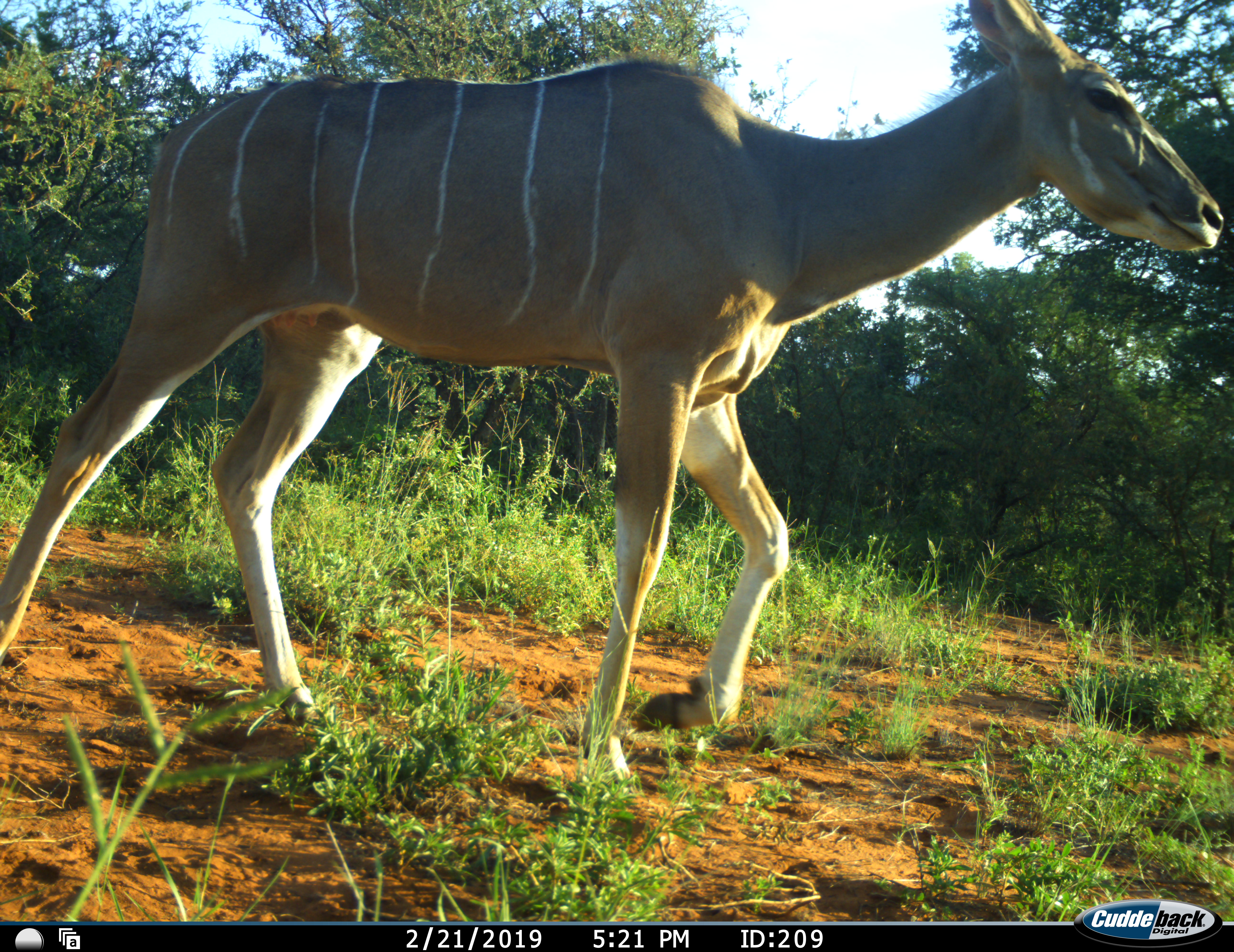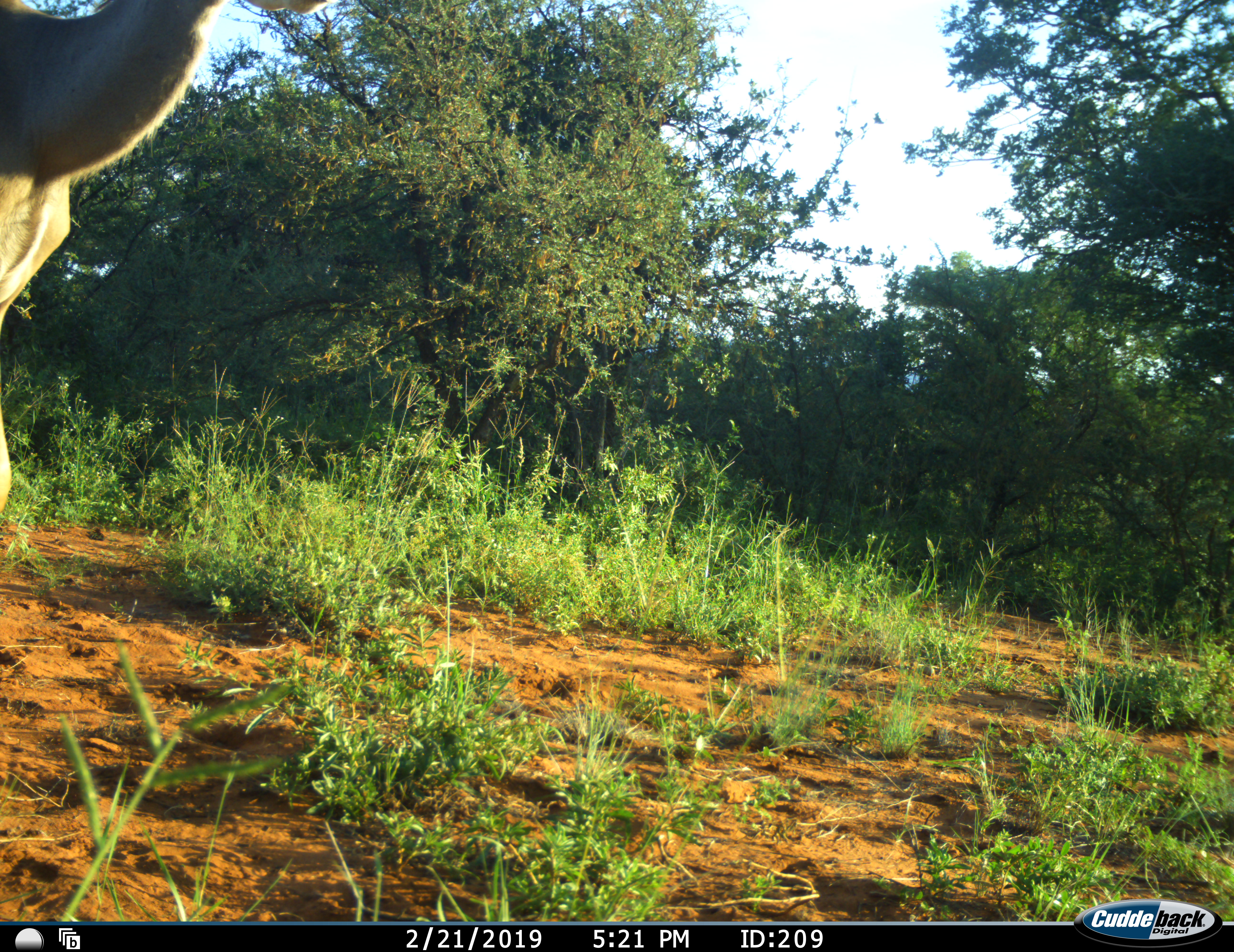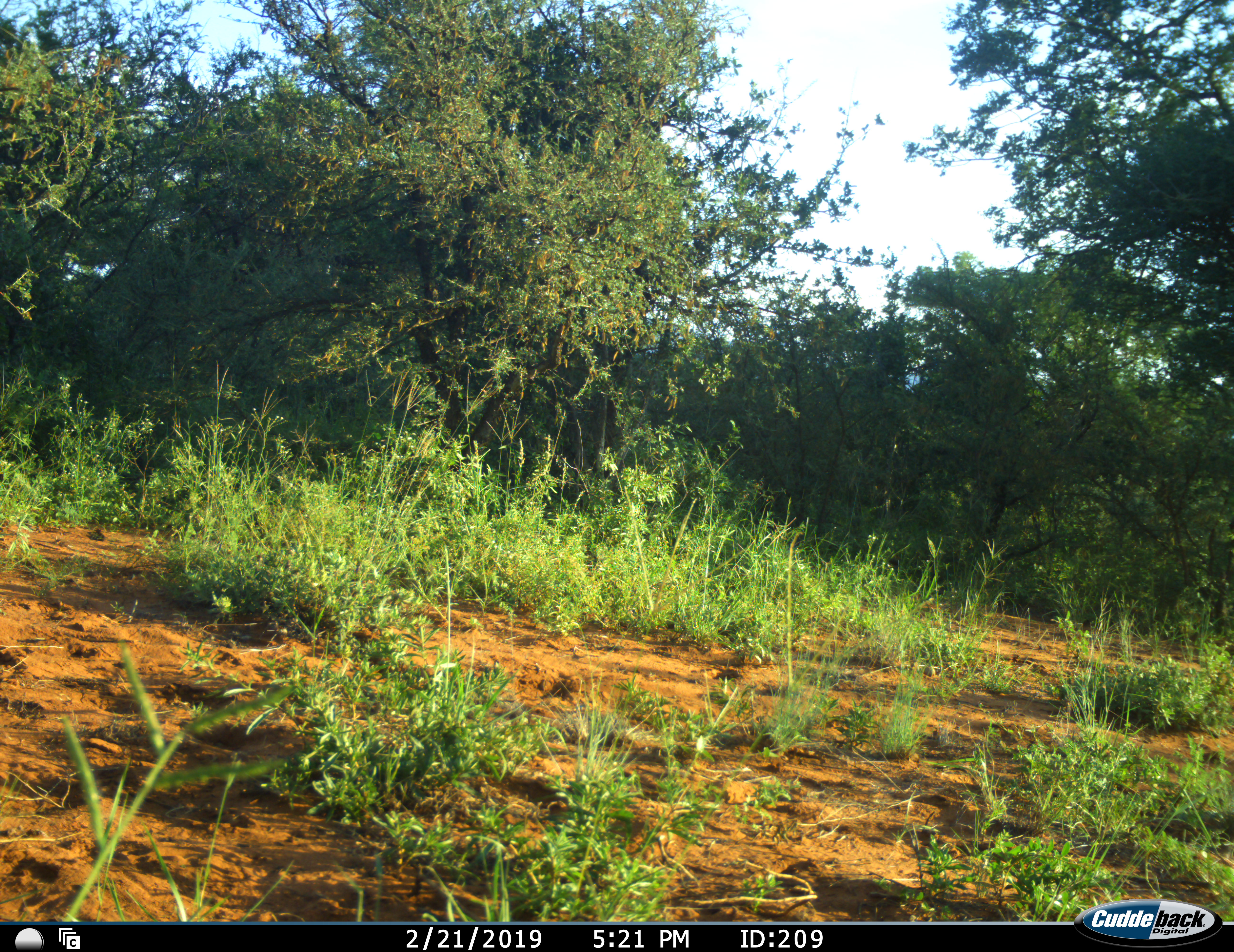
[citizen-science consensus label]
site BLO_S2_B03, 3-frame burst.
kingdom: Animalia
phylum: Chordata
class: Mammalia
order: Artiodactyla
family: Bovidae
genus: Tragelaphus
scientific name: Tragelaphus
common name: kudu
Kudu (Tragelaphus), count 1. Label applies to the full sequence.